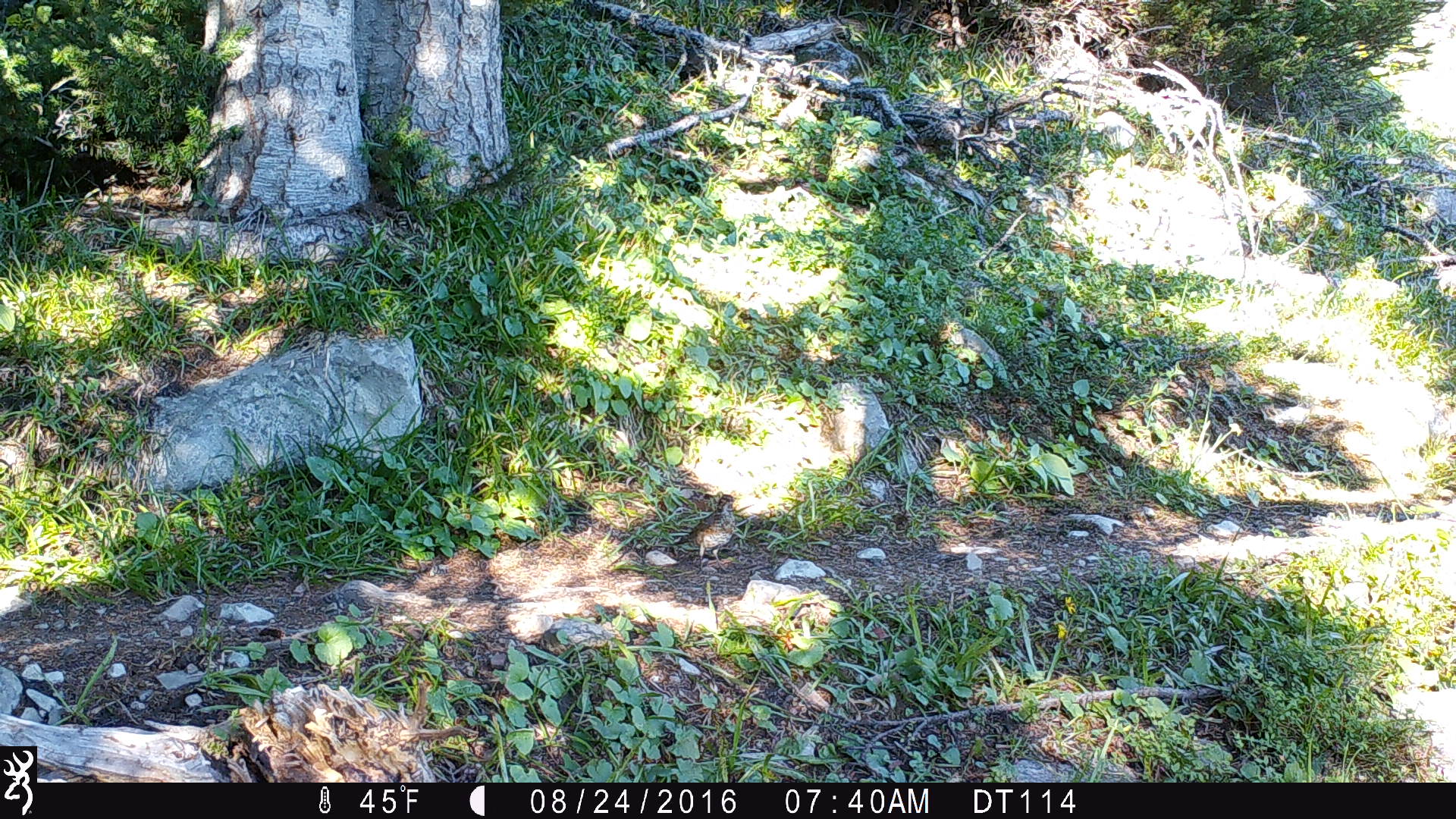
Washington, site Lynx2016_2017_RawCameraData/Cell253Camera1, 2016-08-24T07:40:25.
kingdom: Animalia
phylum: Chordata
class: Aves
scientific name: Aves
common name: birds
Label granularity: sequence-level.